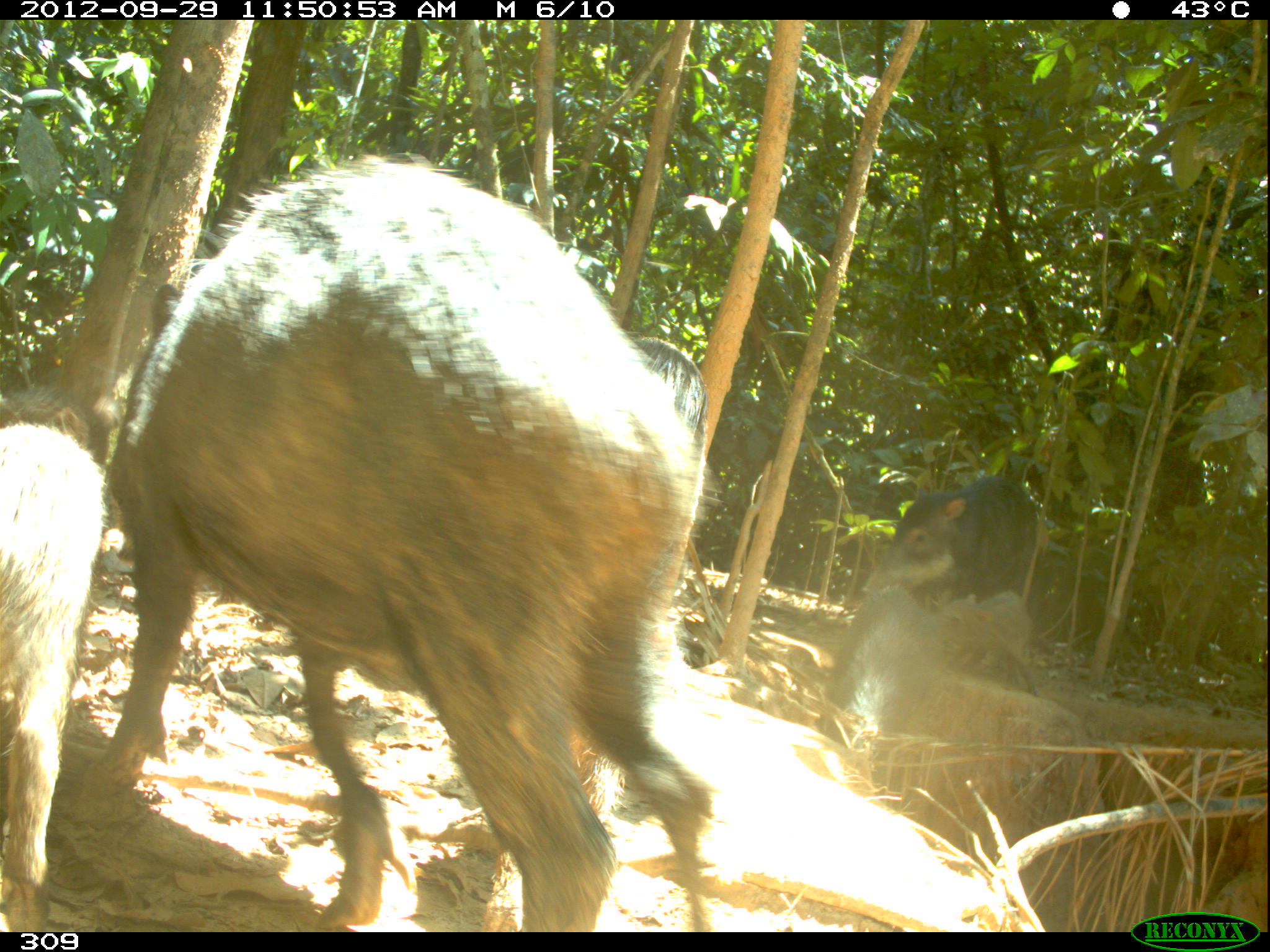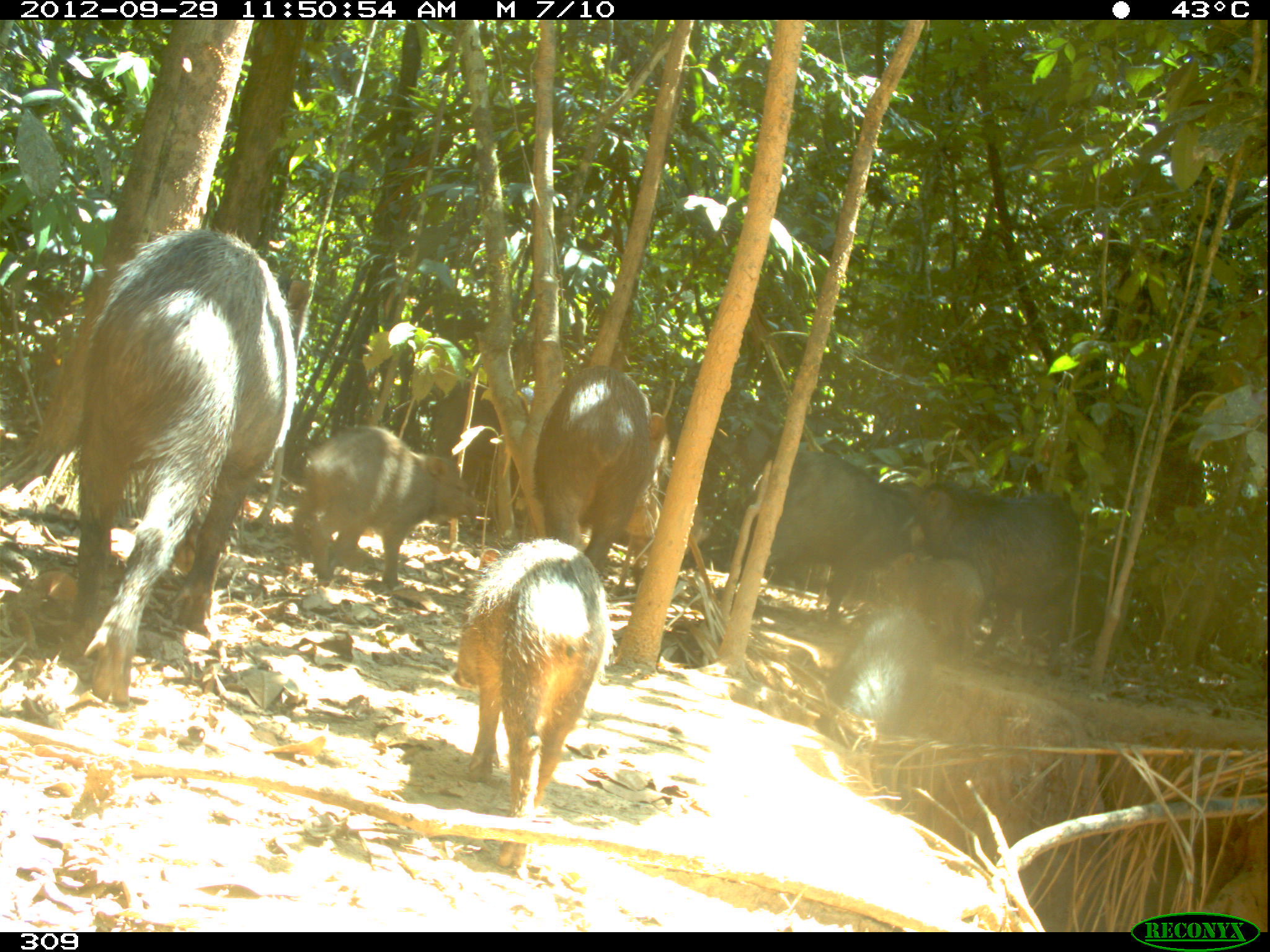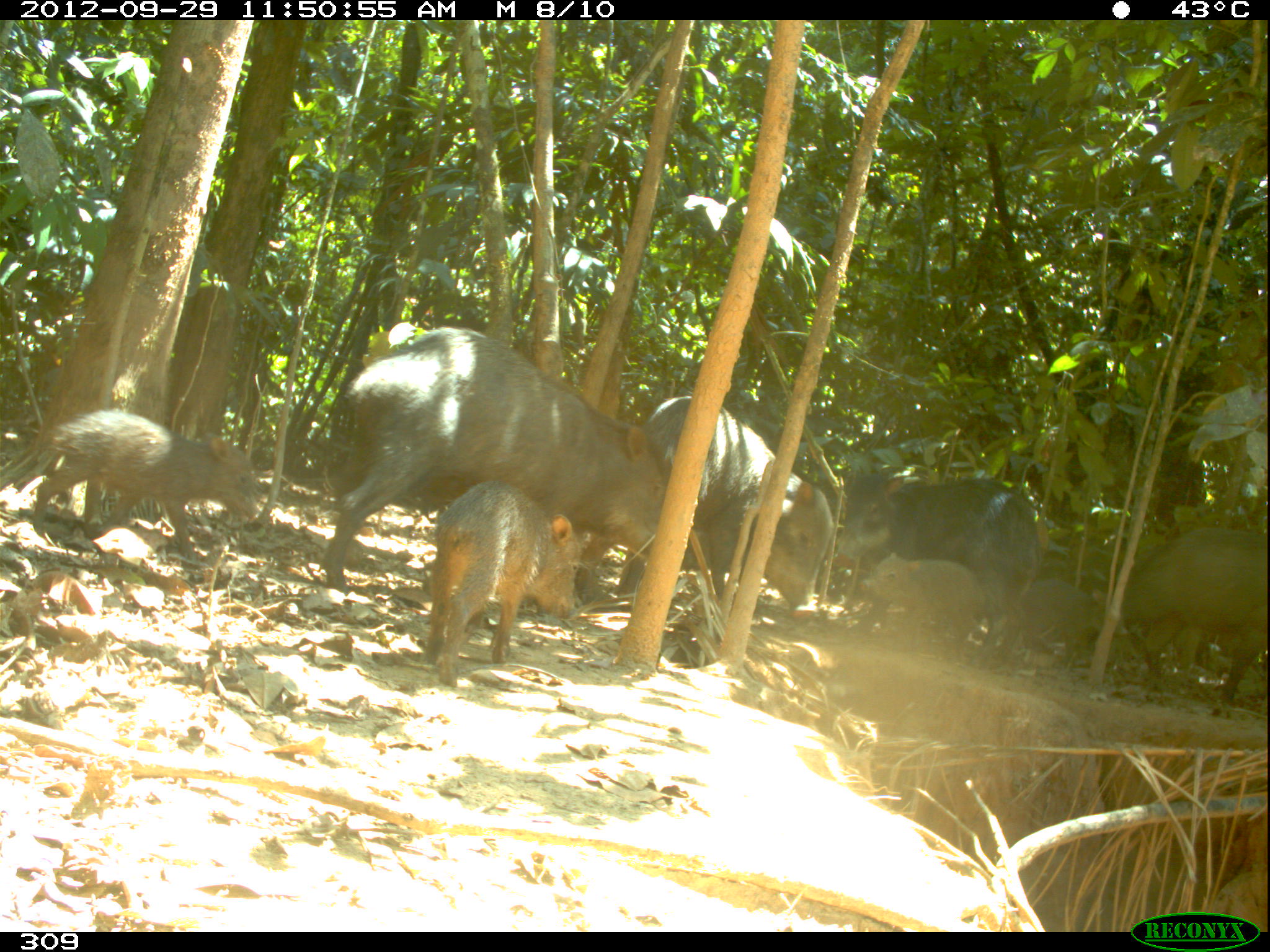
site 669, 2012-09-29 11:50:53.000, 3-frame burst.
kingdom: Animalia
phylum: Chordata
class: Mammalia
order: Artiodactyla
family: Tayassuidae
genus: Tayassu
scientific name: Tayassu pecari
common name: white-lipped peccary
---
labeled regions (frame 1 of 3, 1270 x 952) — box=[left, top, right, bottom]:
tayassu pecari: box=[71, 159, 713, 932]; box=[0, 385, 116, 932]; box=[863, 475, 1039, 667]; box=[826, 586, 942, 755]; box=[941, 591, 1039, 696]; box=[633, 336, 707, 442]